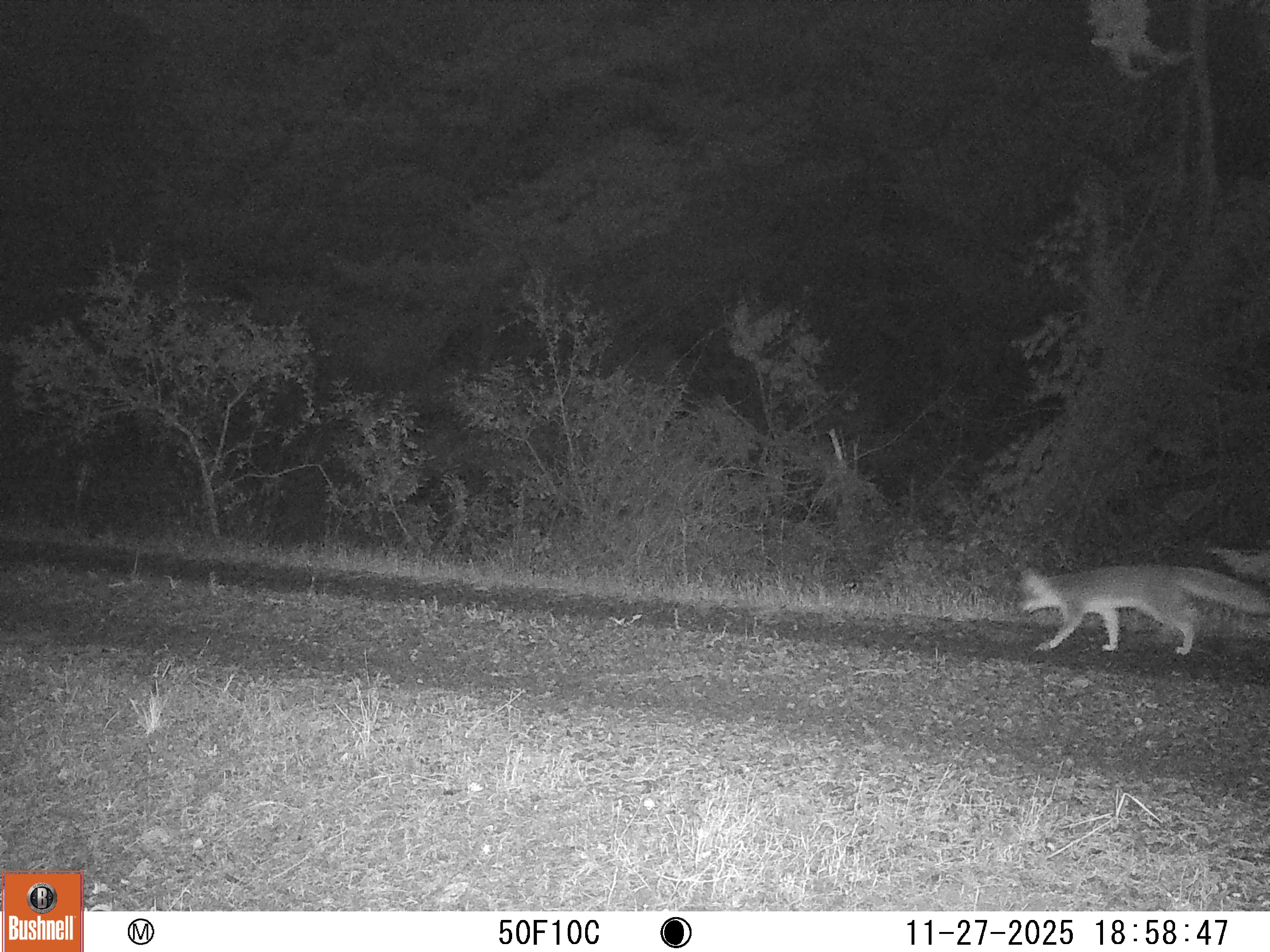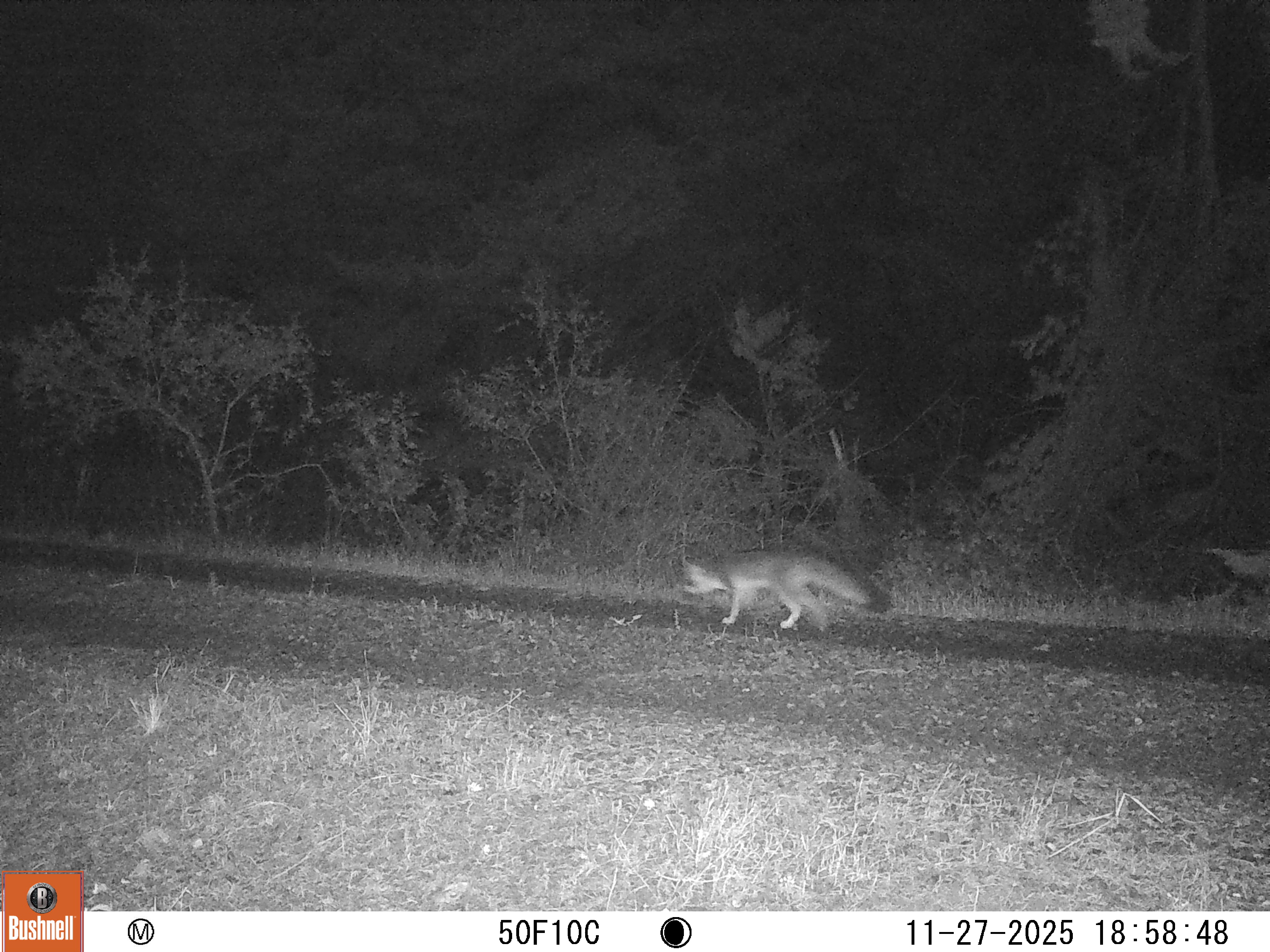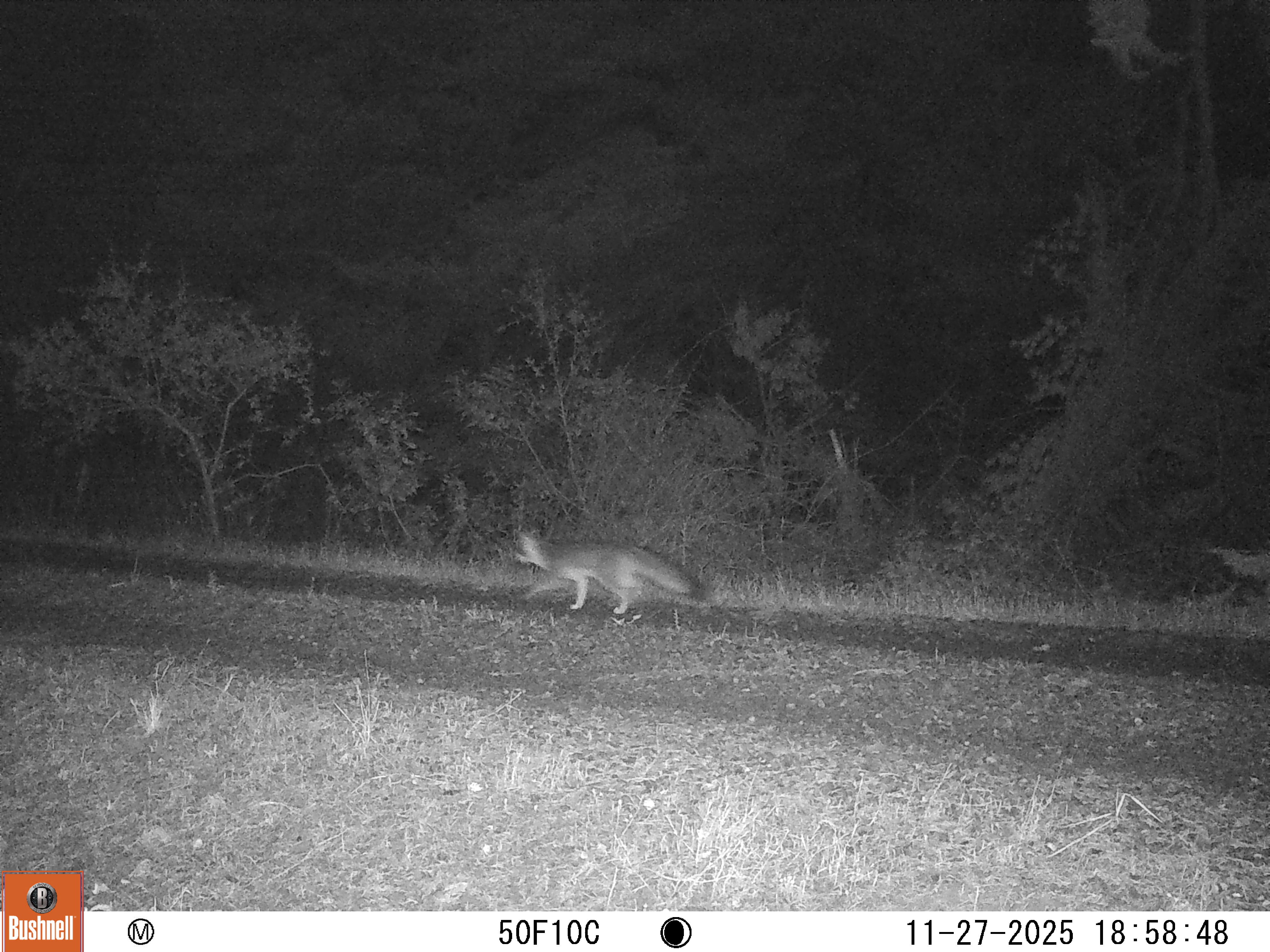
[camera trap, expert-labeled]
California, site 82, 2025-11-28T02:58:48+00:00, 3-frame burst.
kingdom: Animalia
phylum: Chordata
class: Mammalia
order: Carnivora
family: Canidae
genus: Urocyon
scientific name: Urocyon cinereoargenteus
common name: gray fox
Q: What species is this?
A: Gray fox (Urocyon cinereoargenteus).